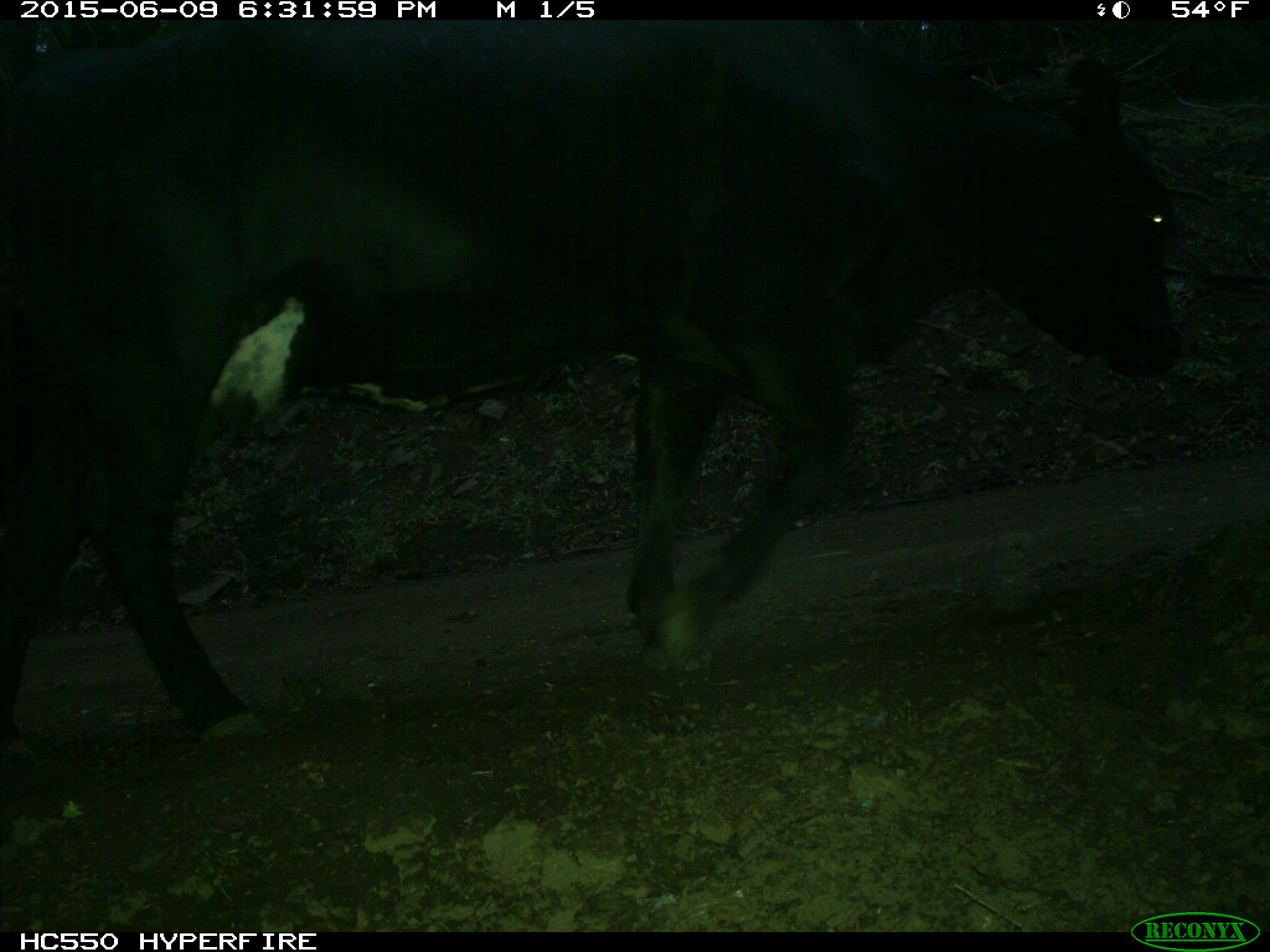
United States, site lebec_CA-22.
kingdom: Animalia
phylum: Chordata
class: Mammalia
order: Artiodactyla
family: Bovidae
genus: Bos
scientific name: Bos taurus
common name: domestic cow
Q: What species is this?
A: Bos taurus (domestic cow).